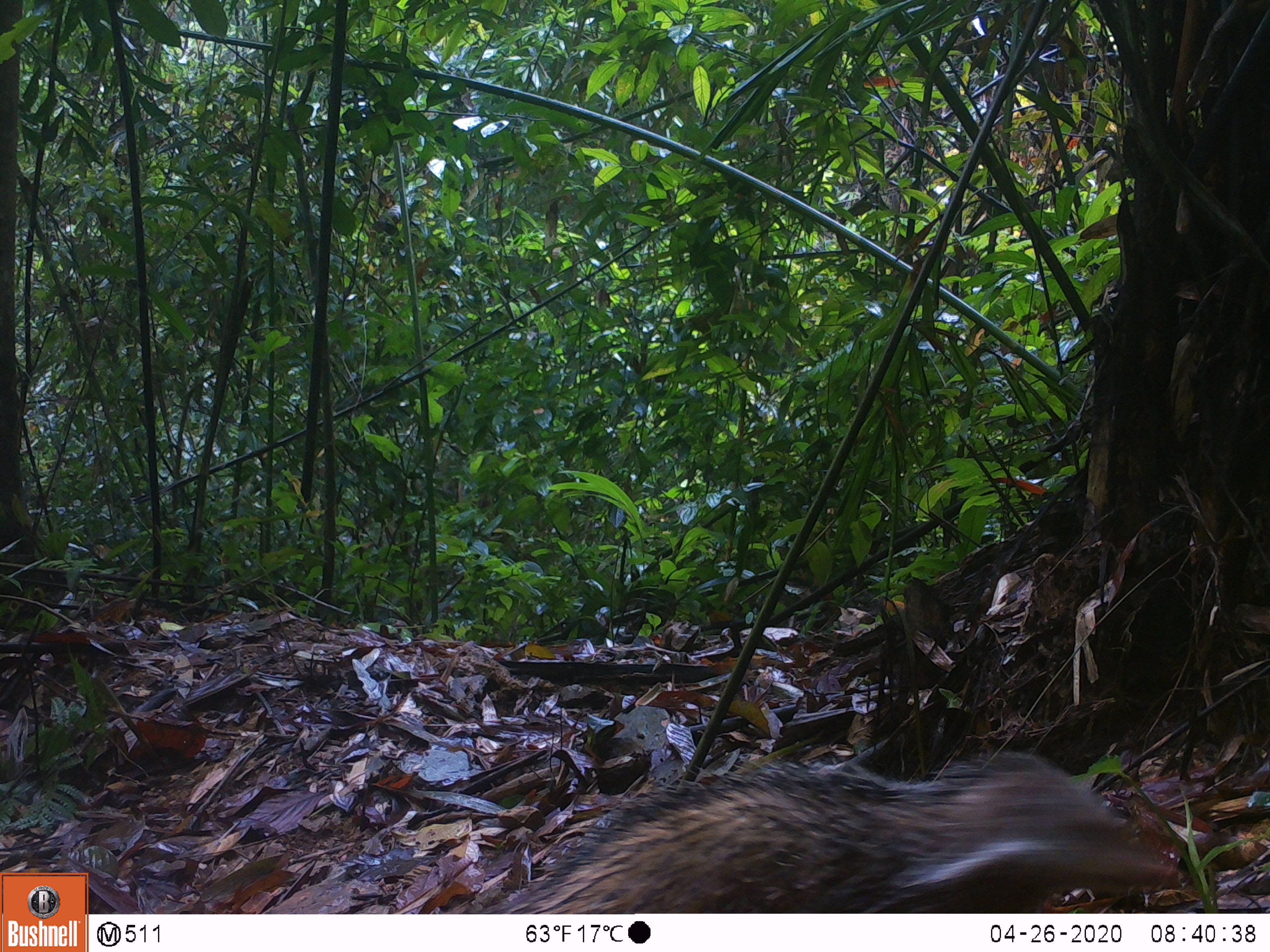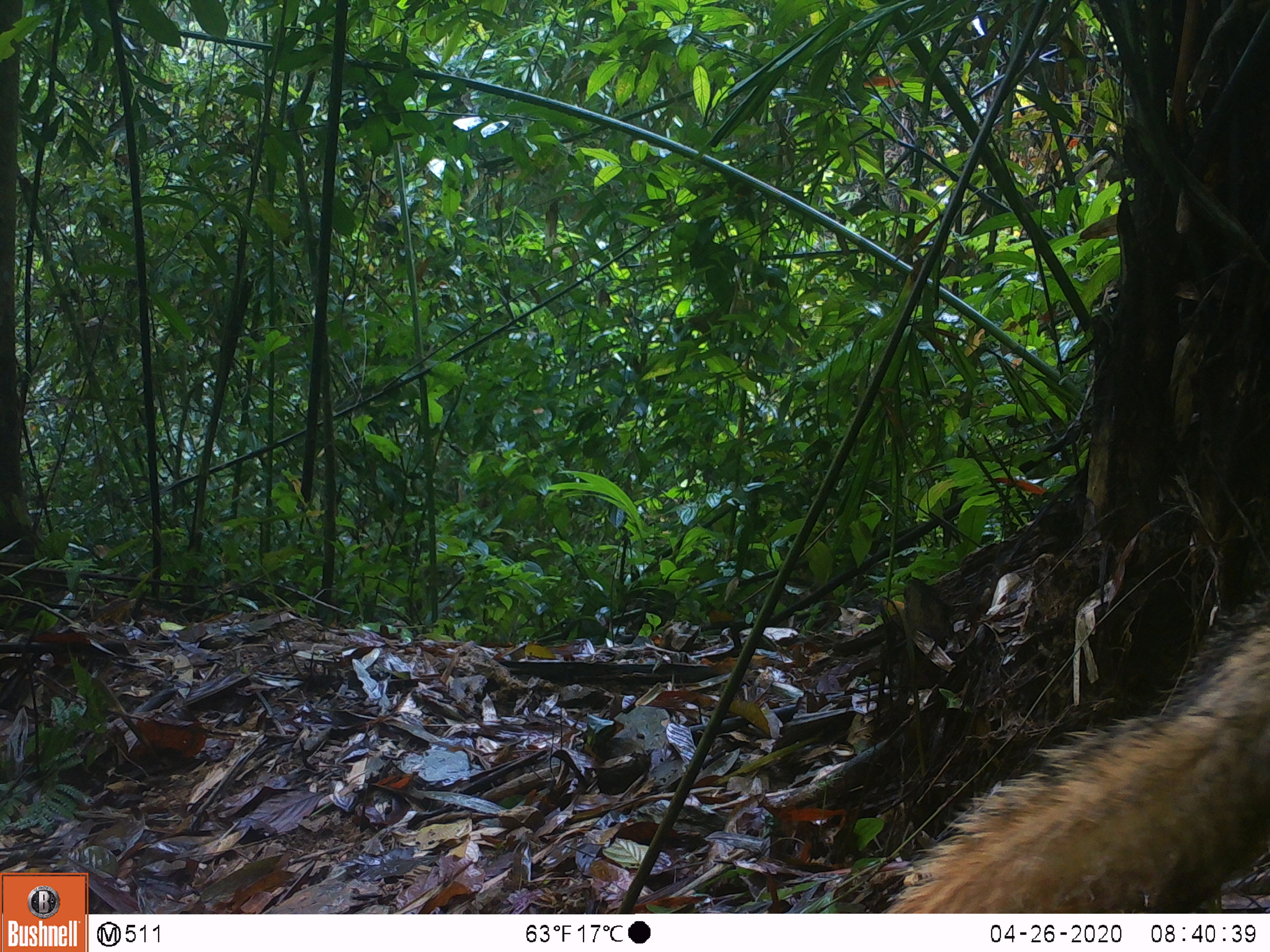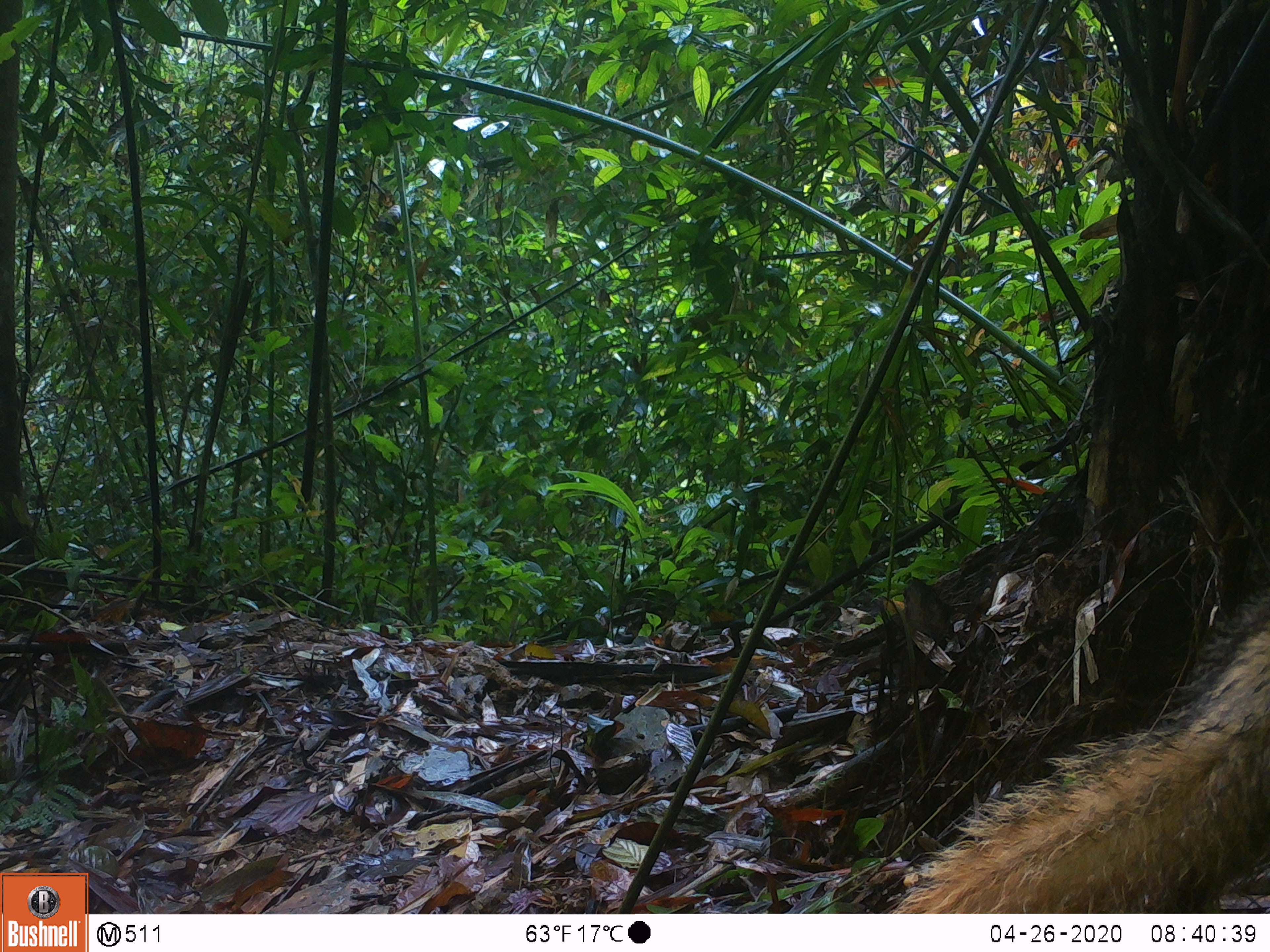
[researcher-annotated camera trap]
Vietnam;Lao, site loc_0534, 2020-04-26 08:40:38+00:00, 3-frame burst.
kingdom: Animalia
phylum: Chordata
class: Mammalia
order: Carnivora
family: Herpestidae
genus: Urva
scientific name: Urva urva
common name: crab-eating mongoose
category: crab eating mongoose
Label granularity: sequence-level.